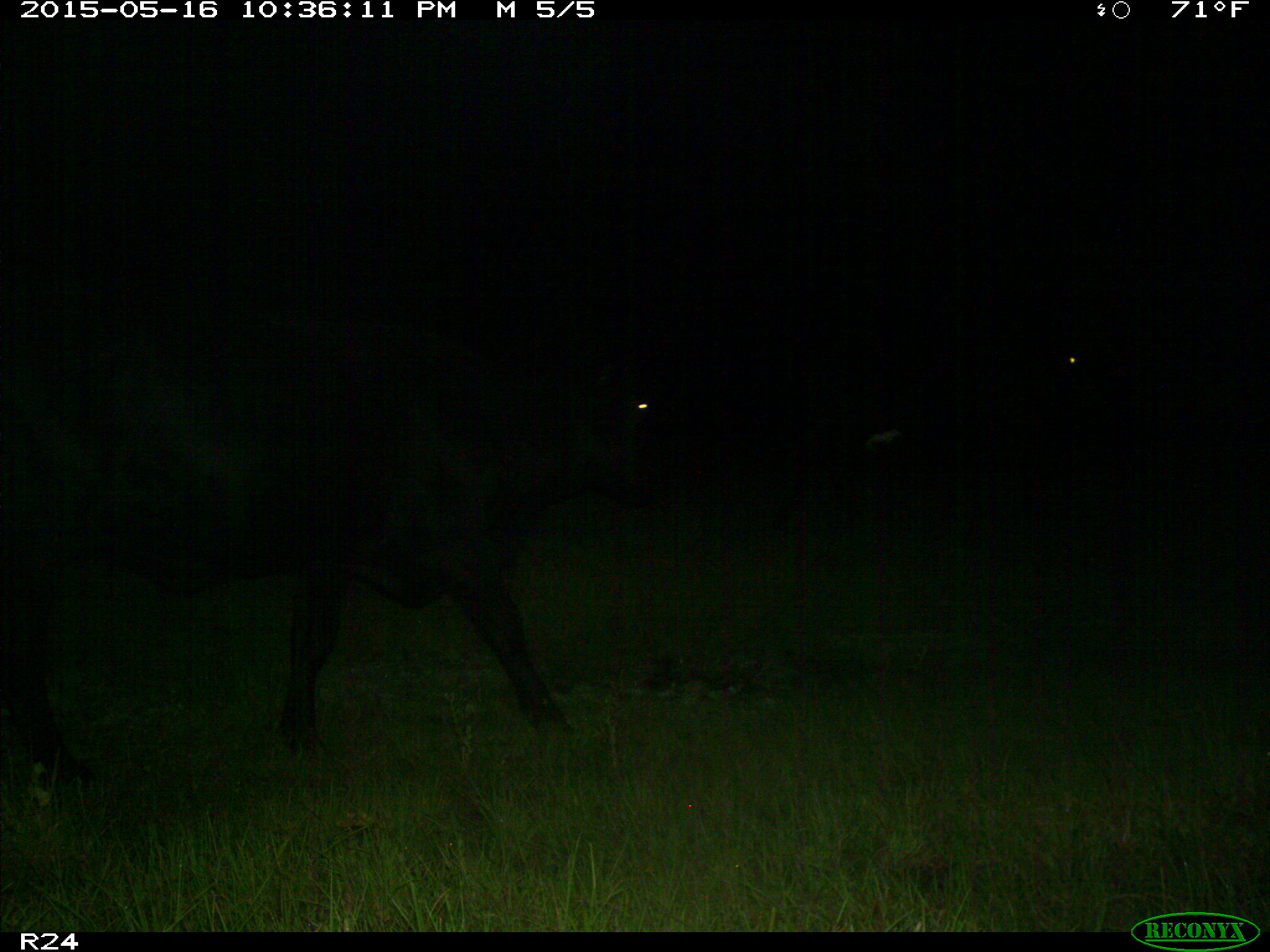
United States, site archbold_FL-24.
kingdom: Animalia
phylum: Chordata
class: Mammalia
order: Artiodactyla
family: Bovidae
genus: Bos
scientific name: Bos taurus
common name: domestic cow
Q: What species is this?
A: Bos taurus (domestic cow).